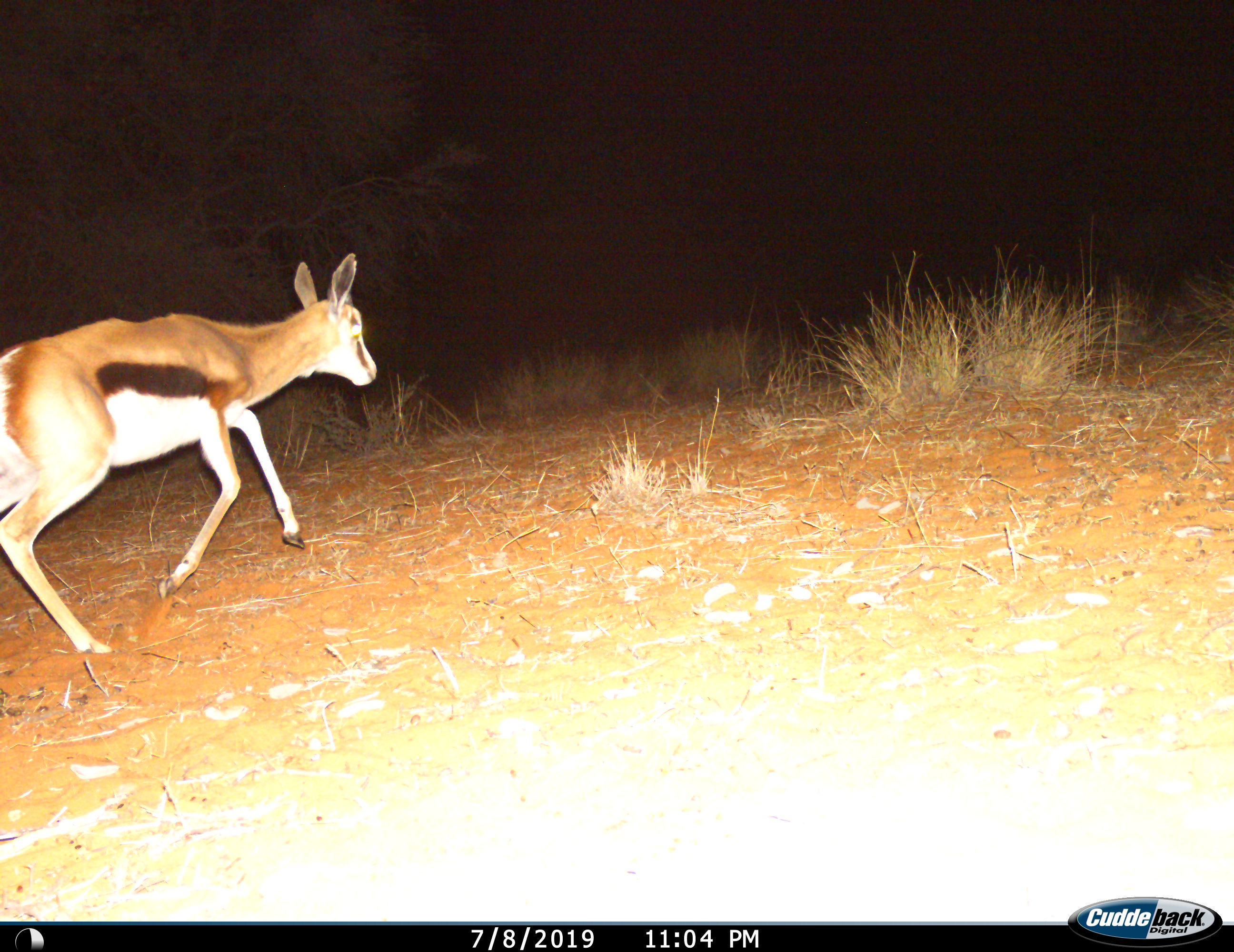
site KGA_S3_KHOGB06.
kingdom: Animalia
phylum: Chordata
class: Mammalia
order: Artiodactyla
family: Bovidae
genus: Antidorcas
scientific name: Antidorcas marsupialis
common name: springbok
Springbok (Antidorcas marsupialis), count 1. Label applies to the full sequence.